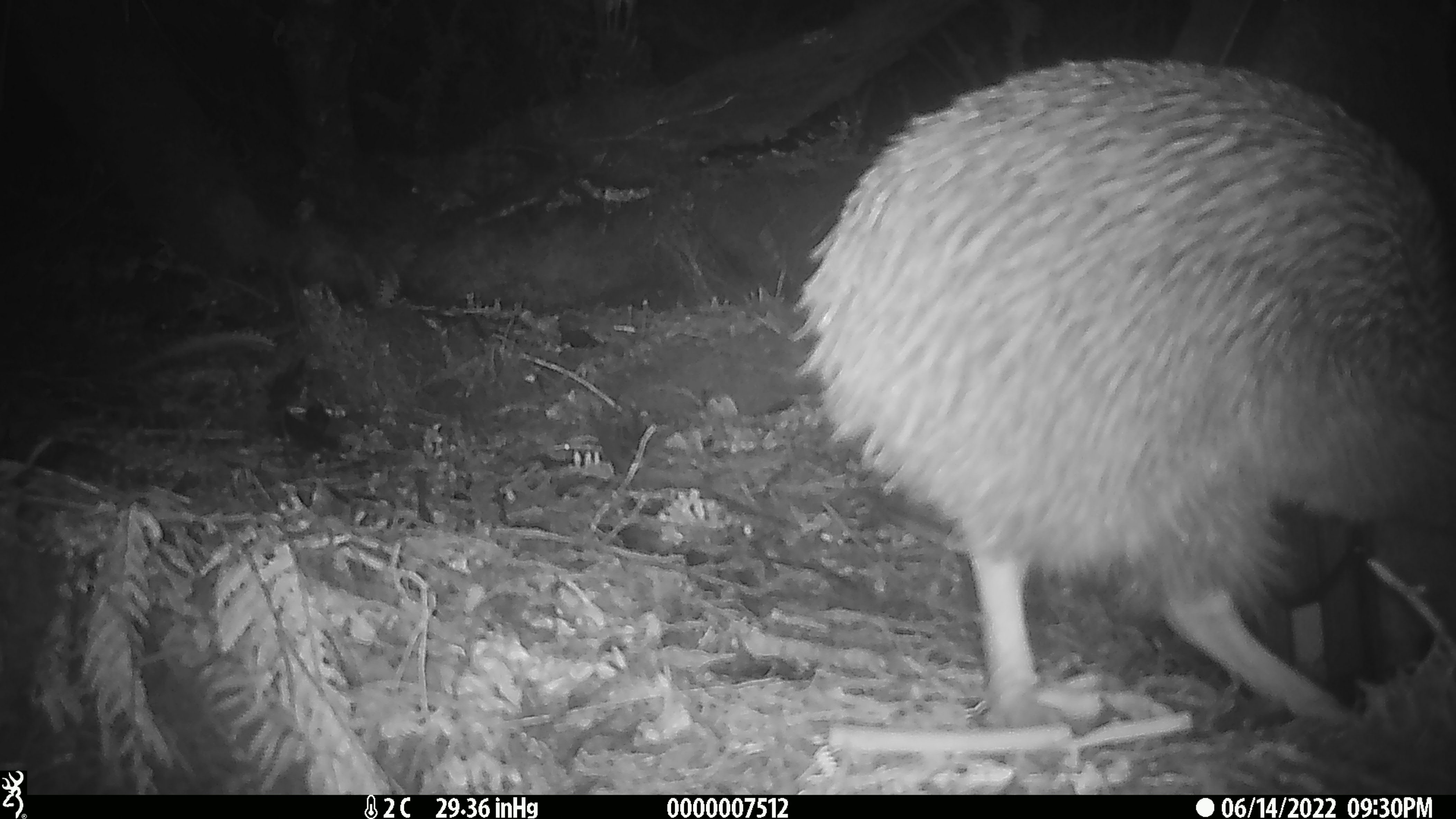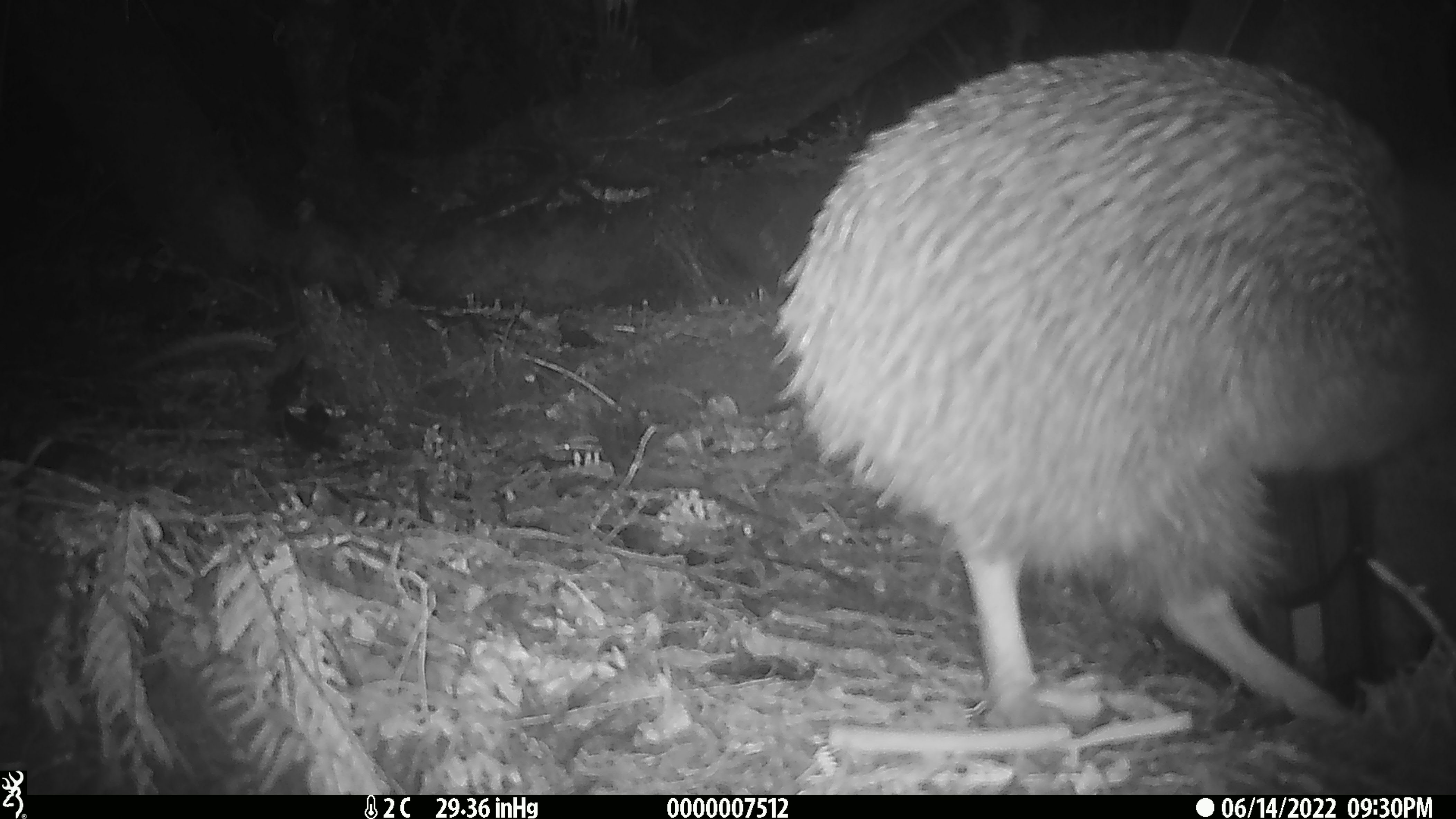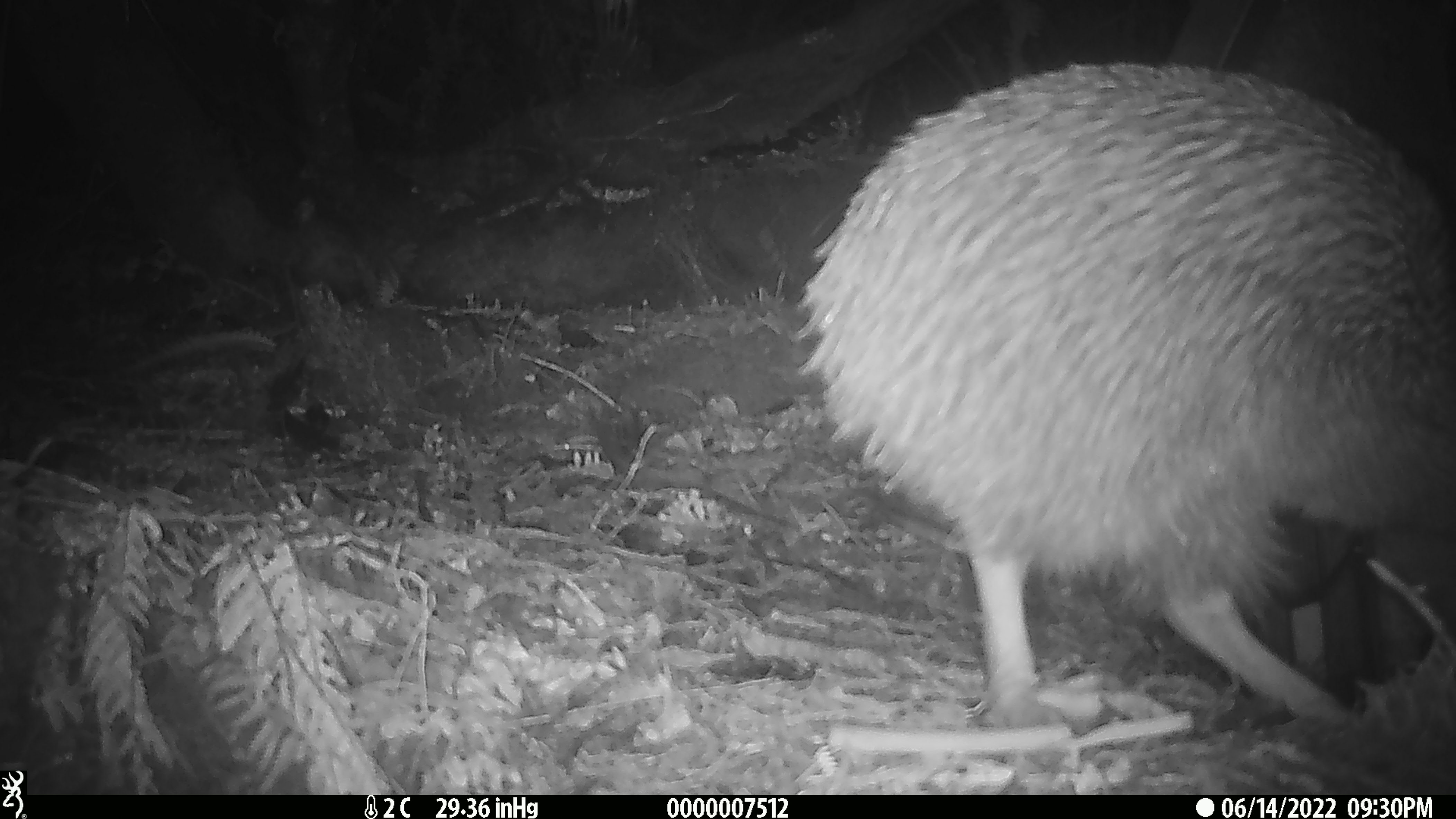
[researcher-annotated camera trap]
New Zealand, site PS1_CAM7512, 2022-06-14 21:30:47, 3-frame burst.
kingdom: Animalia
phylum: Chordata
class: Aves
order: Apterygiformes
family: Apterygidae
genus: Apteryx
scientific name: Apteryx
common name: kiwi